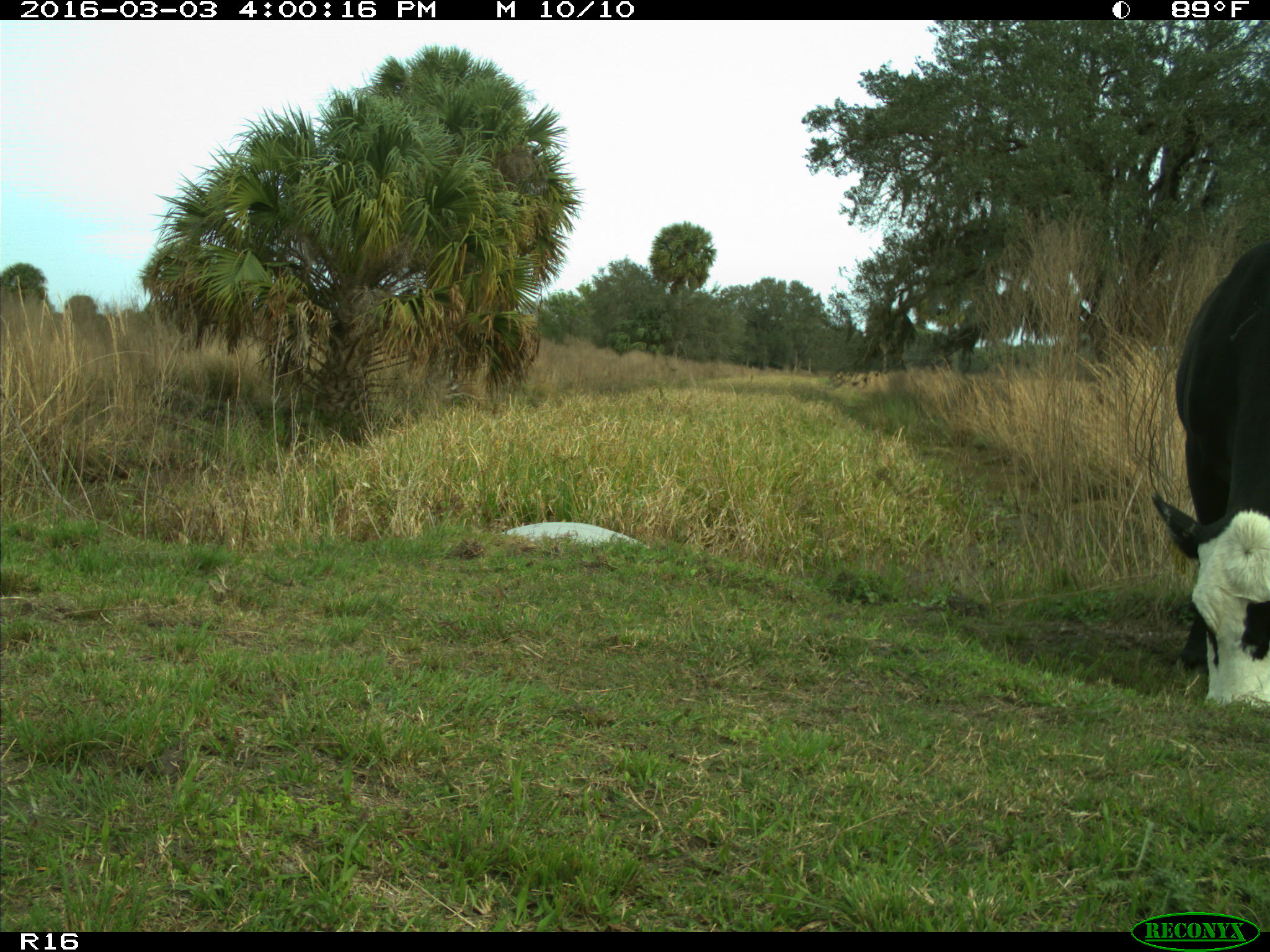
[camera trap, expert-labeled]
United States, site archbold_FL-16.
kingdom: Animalia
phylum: Chordata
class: Mammalia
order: Artiodactyla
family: Bovidae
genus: Bos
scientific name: Bos taurus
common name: domestic cow